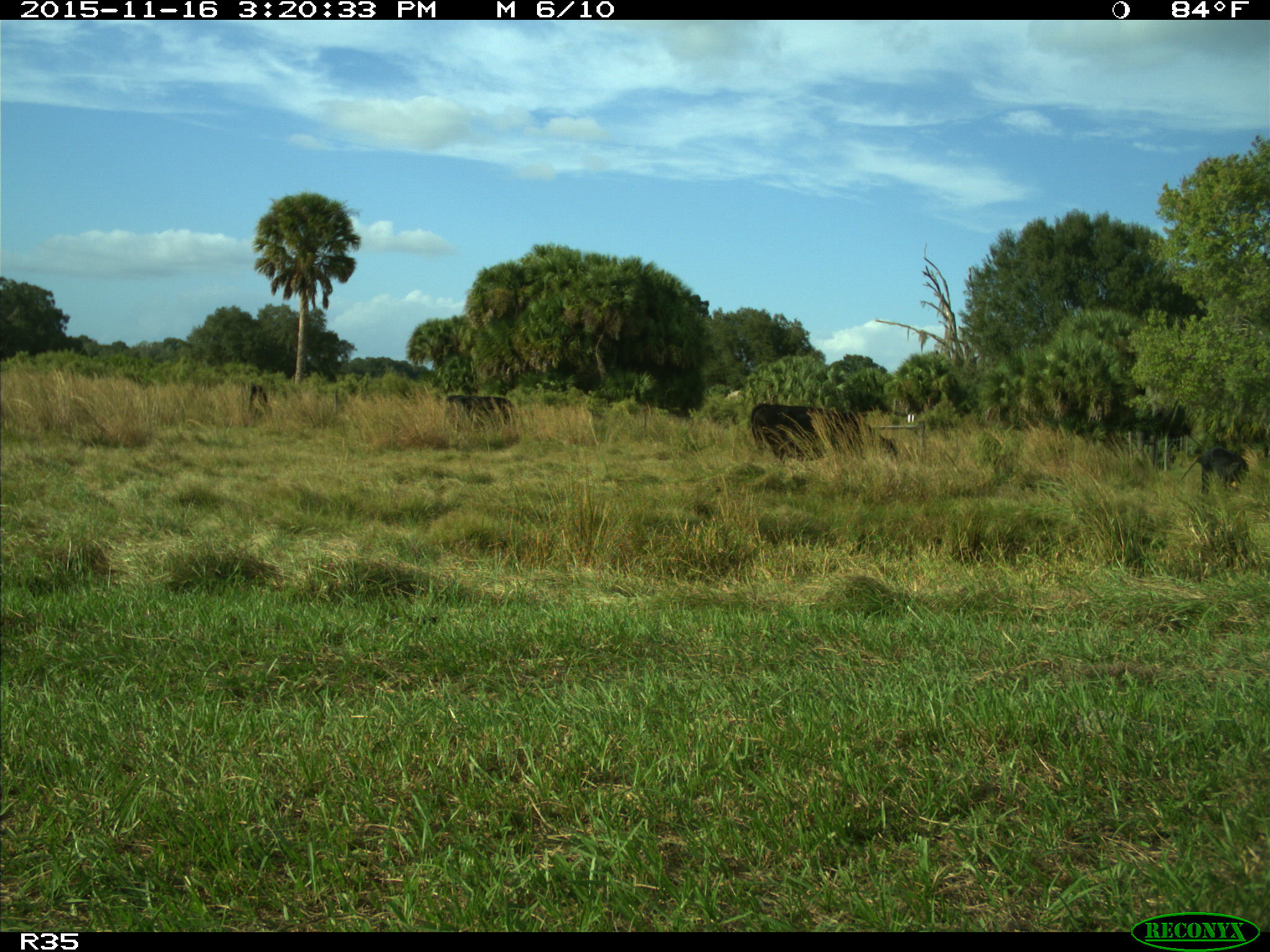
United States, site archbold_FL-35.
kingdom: Animalia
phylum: Chordata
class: Mammalia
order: Artiodactyla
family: Bovidae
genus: Bos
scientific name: Bos taurus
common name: domestic cow